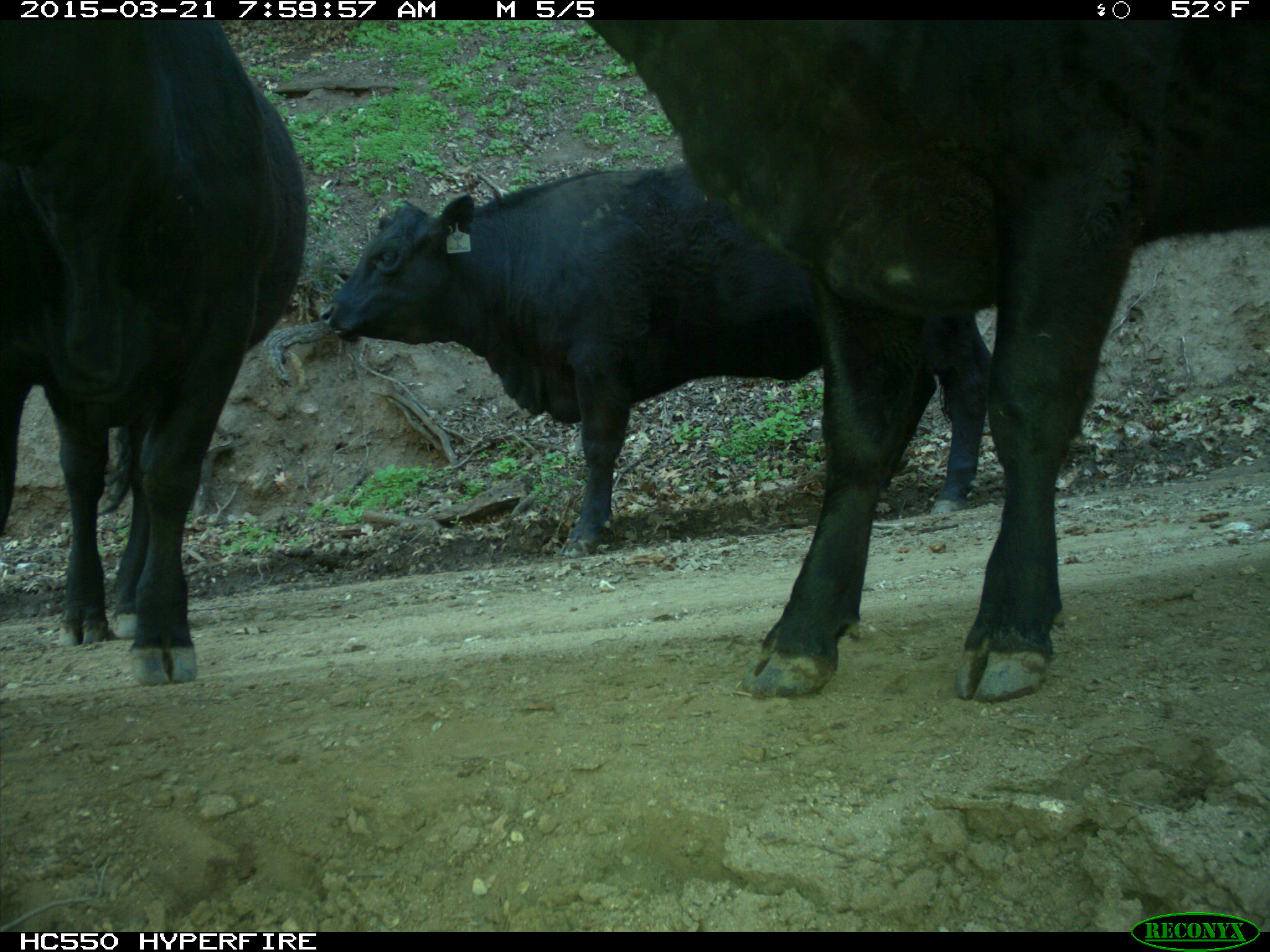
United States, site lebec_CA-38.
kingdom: Animalia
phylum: Chordata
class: Mammalia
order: Artiodactyla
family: Bovidae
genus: Bos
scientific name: Bos taurus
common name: domestic cow